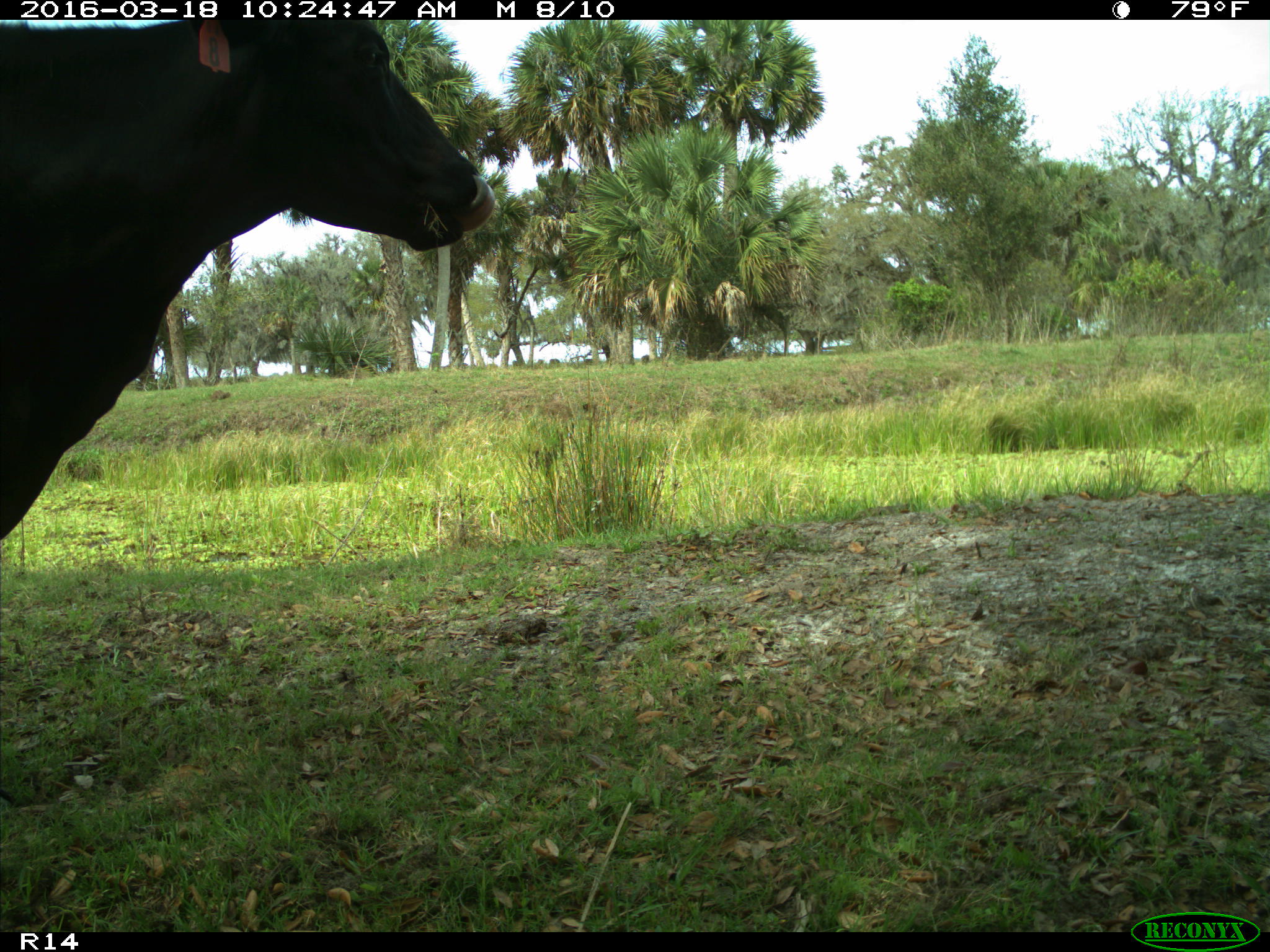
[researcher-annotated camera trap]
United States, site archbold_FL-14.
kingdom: Animalia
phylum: Chordata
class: Mammalia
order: Artiodactyla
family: Bovidae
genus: Bos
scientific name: Bos taurus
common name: domestic cow